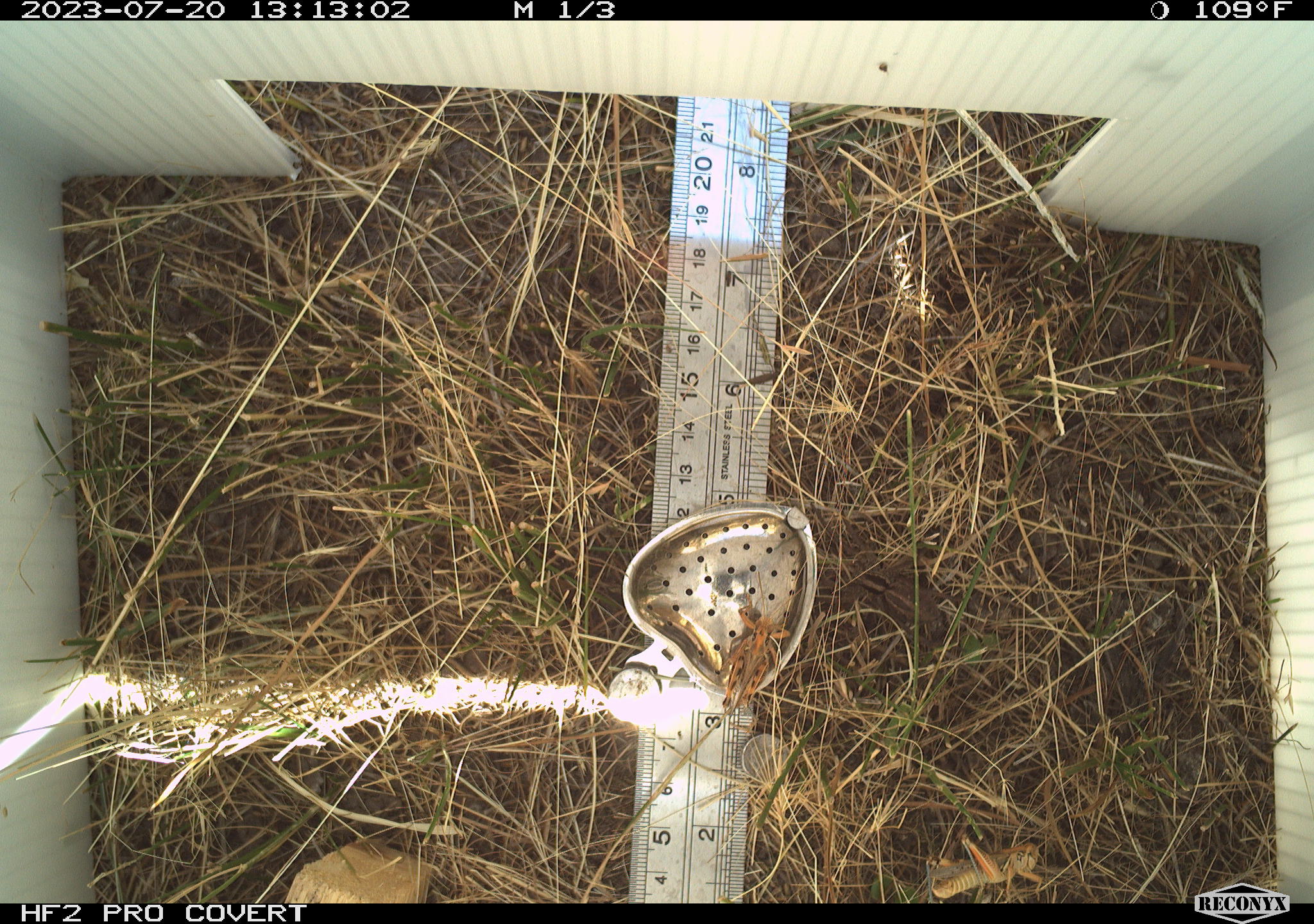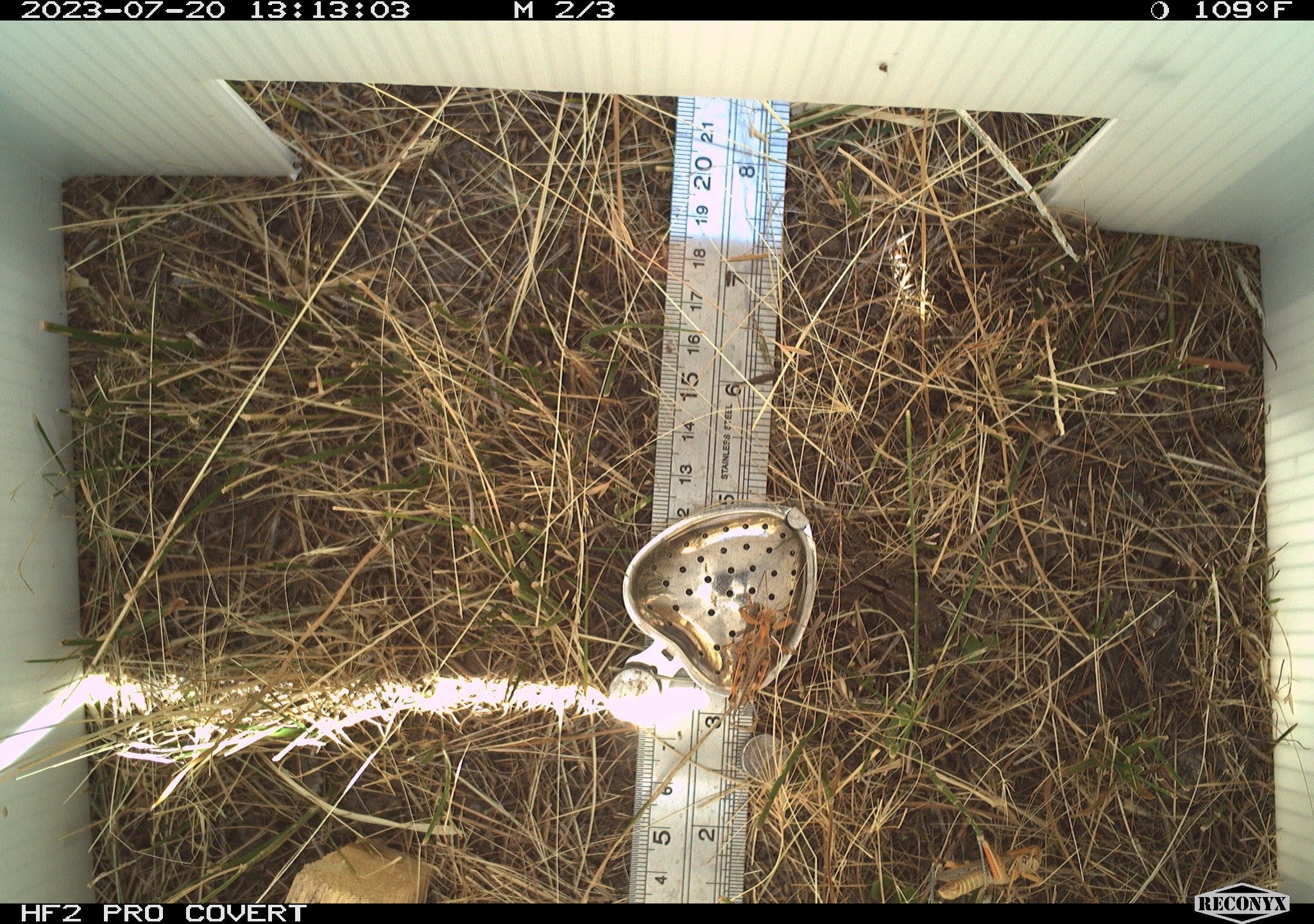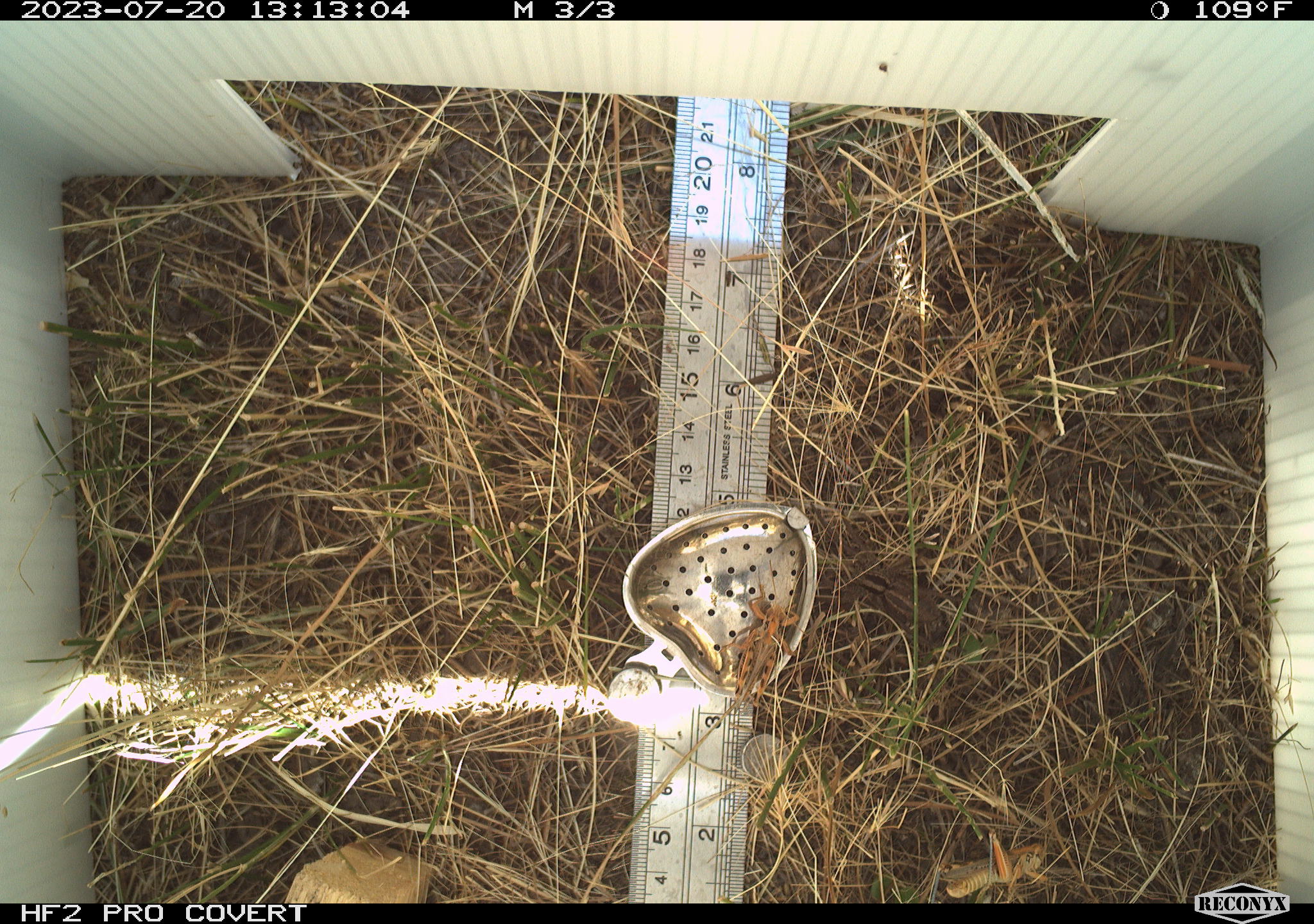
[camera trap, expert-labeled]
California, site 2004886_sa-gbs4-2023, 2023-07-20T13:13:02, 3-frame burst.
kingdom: Animalia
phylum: Arthropoda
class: Insecta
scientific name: Insecta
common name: insect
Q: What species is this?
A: Insect (Insecta).